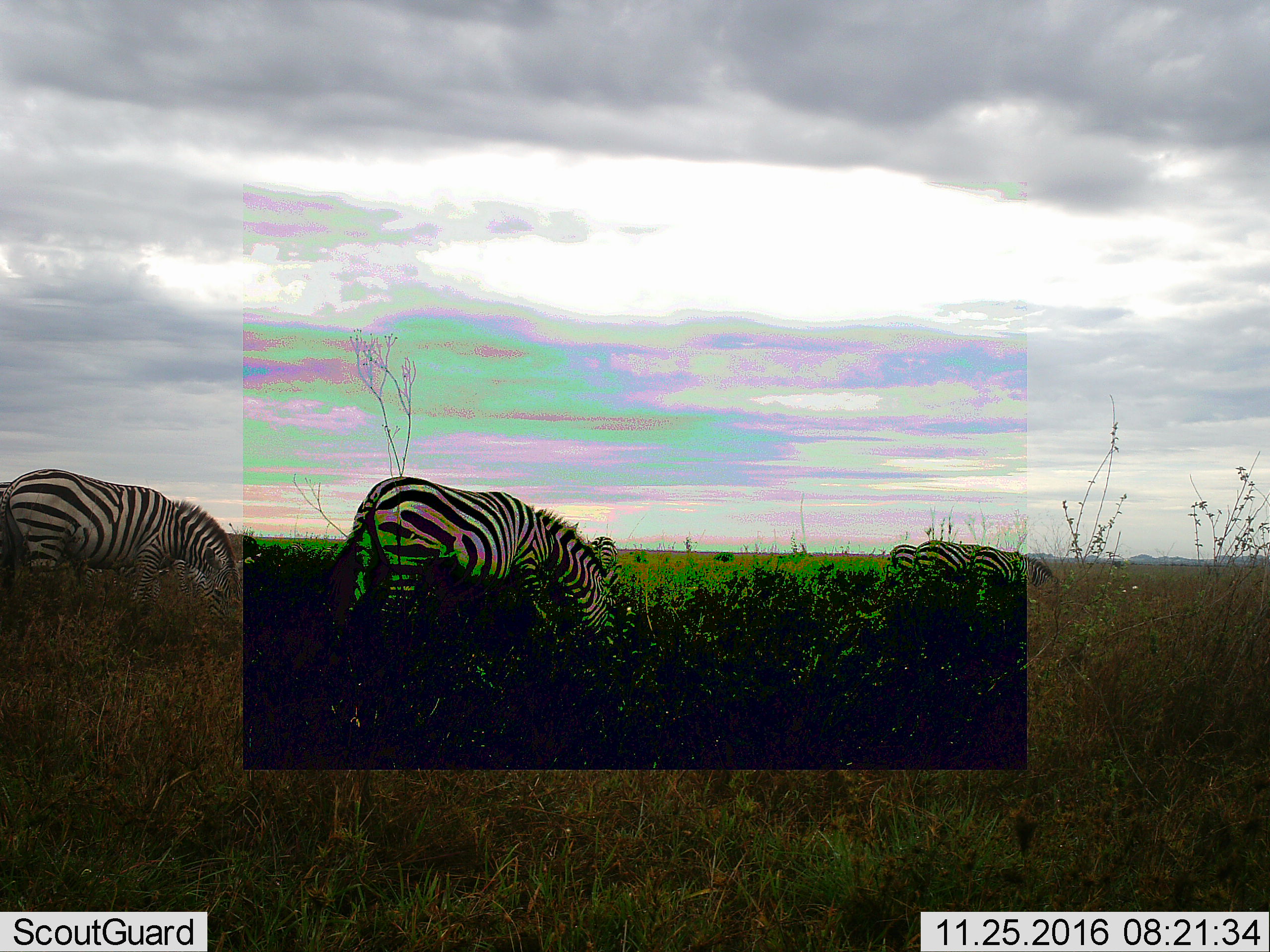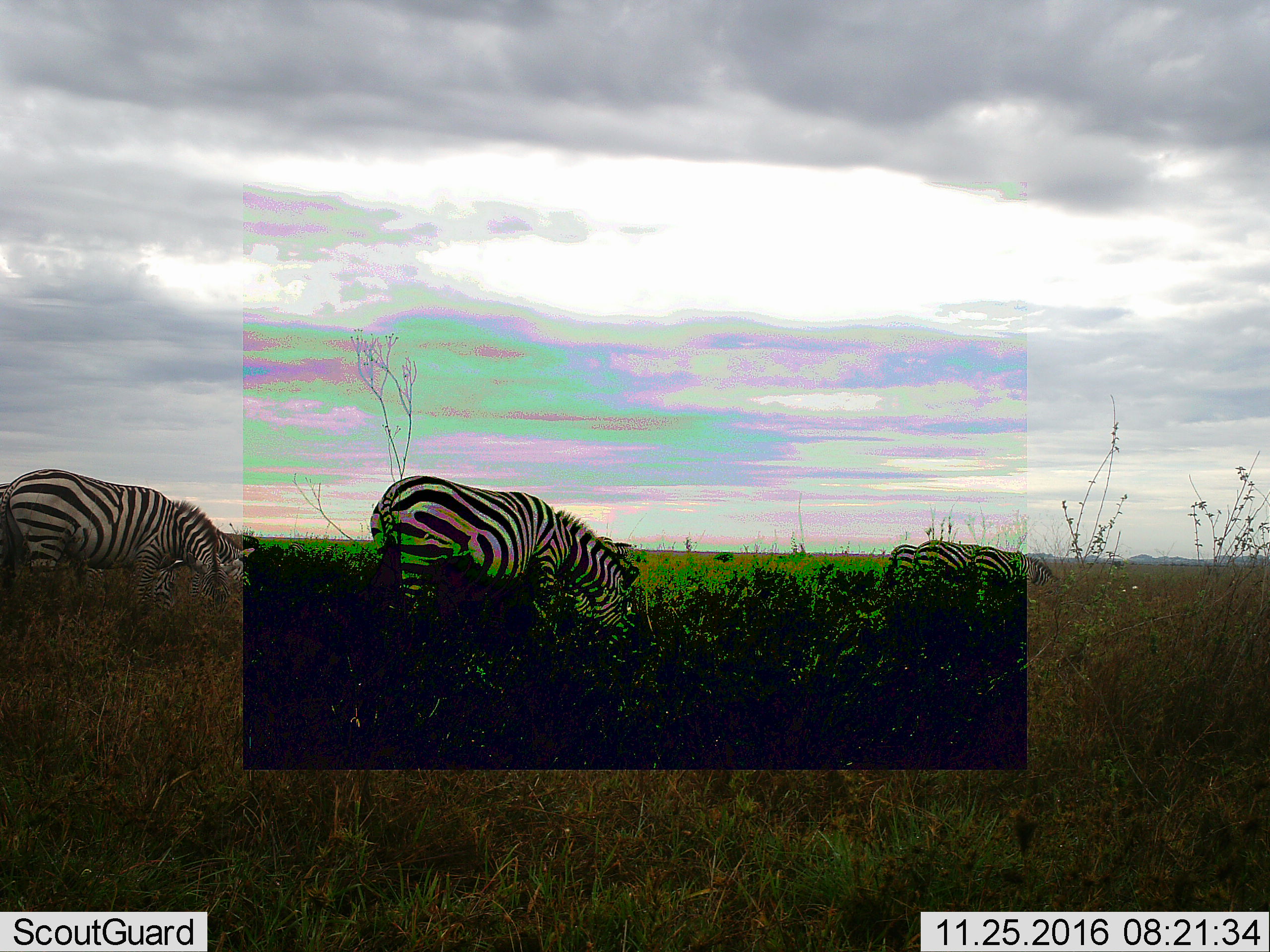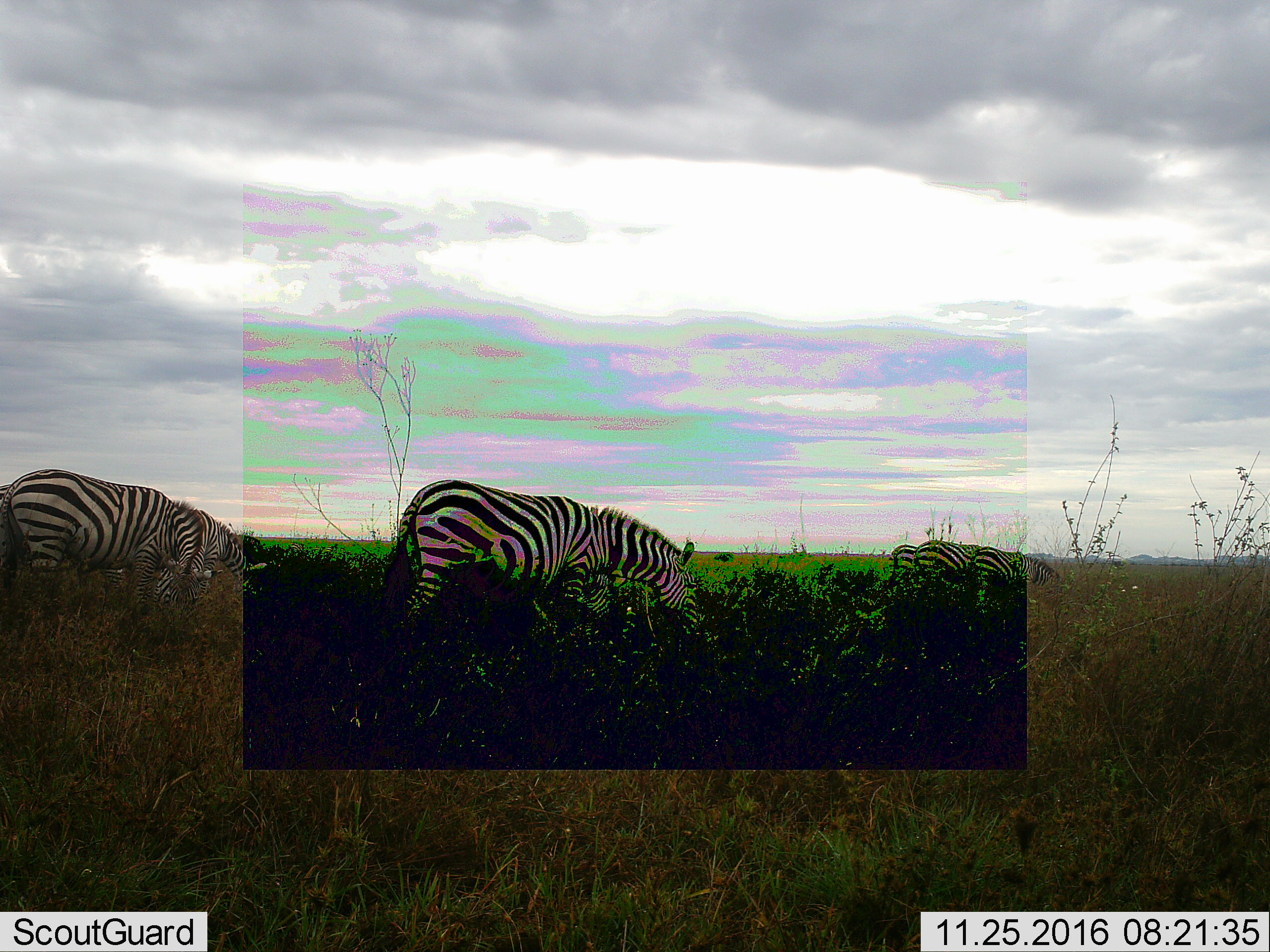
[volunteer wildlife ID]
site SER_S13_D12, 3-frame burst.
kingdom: Animalia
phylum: Chordata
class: Mammalia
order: Perissodactyla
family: Equidae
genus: Equus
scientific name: Equus quagga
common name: plains zebra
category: zebraplains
Zebraplains (plains zebra) (Equus quagga), count 5. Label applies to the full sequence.